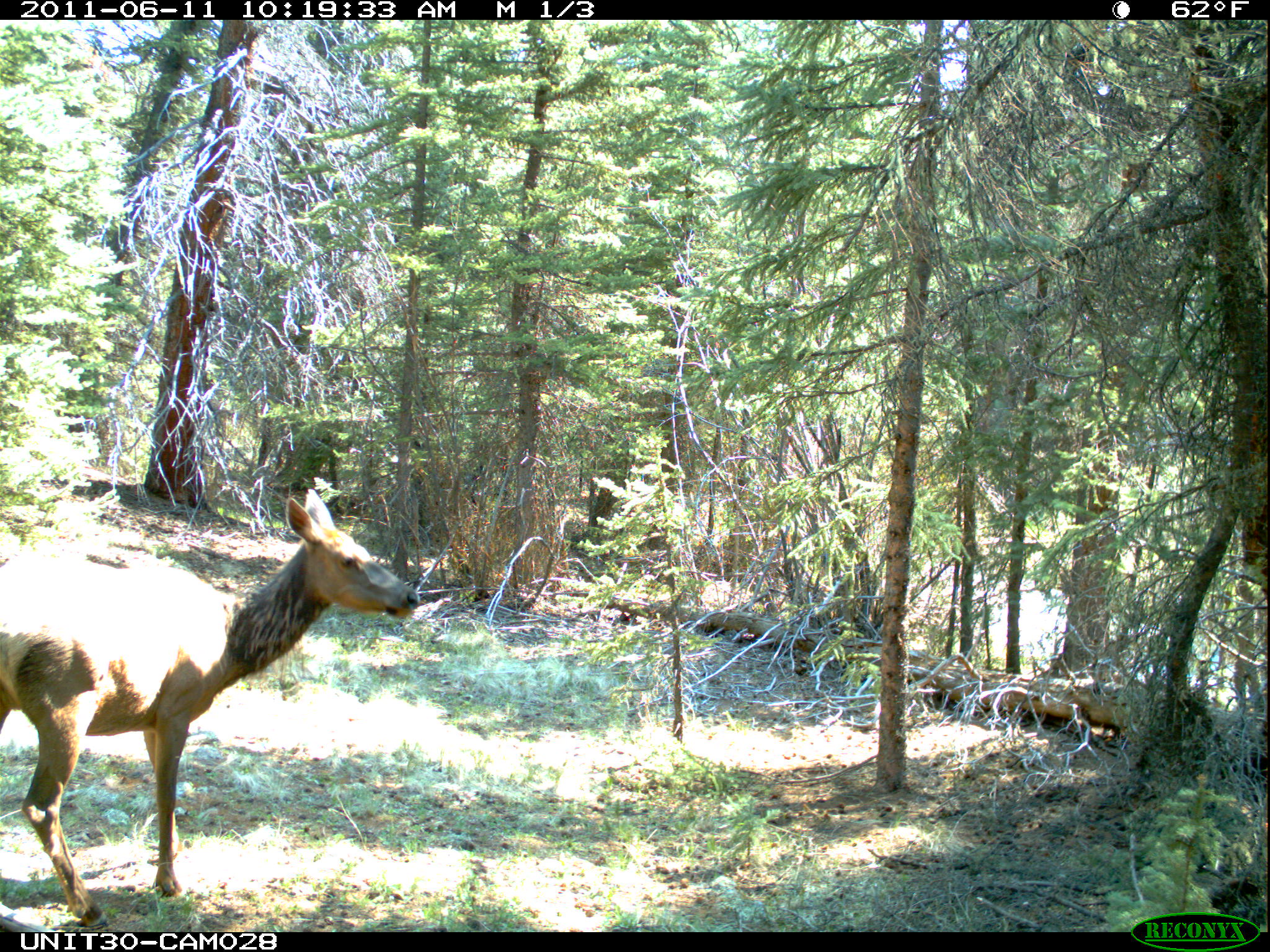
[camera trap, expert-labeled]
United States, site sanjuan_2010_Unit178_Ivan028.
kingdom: Animalia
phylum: Chordata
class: Mammalia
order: Artiodactyla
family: Cervidae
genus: Cervus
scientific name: Cervus elaphus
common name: red deer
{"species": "Cervus elaphus (red deer)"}